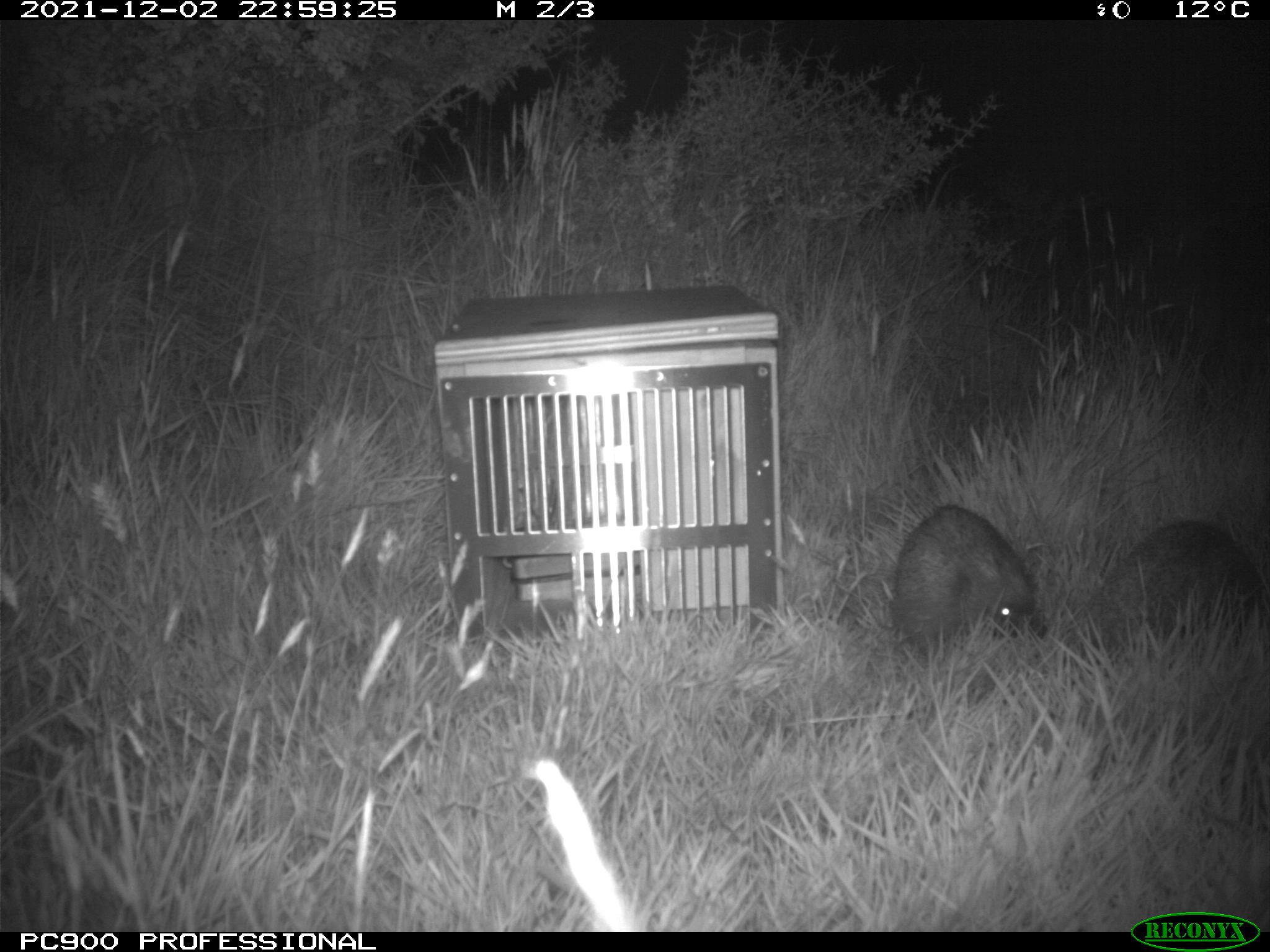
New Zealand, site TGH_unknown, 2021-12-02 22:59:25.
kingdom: Animalia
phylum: Chordata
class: Mammalia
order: Eulipotyphla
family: Erinaceidae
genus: Erinaceus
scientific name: Erinaceus europaeus europaeus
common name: european hedgehog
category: hedgehog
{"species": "hedgehog (european hedgehog) (Erinaceus europaeus europaeus)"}